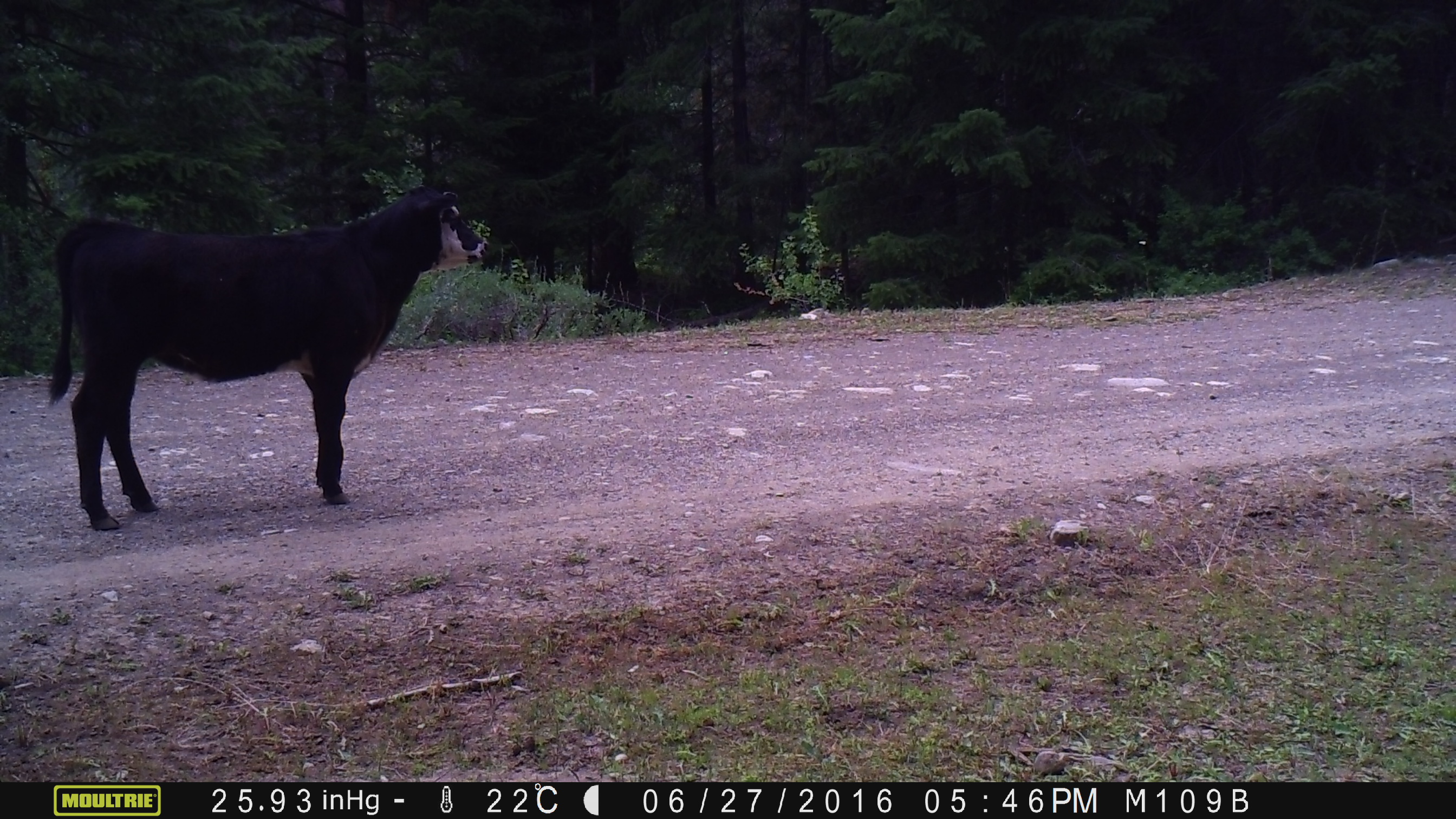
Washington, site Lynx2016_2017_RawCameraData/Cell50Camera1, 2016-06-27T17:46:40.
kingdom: Animalia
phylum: Chordata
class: Mammalia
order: Artiodactyla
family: Bovidae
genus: Bos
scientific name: Bos taurus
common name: domestic cattle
Domestic cattle (Bos taurus). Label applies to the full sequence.